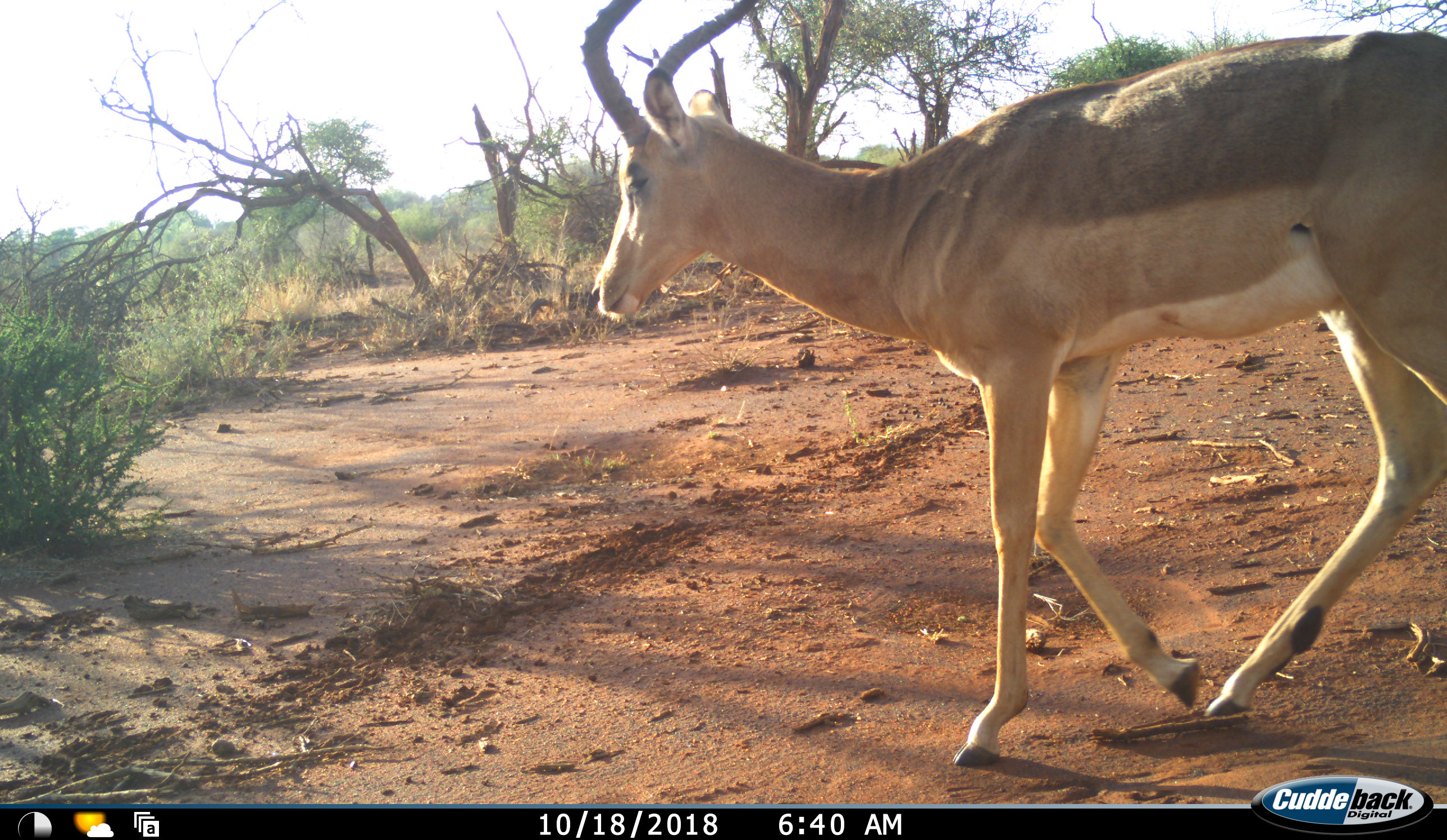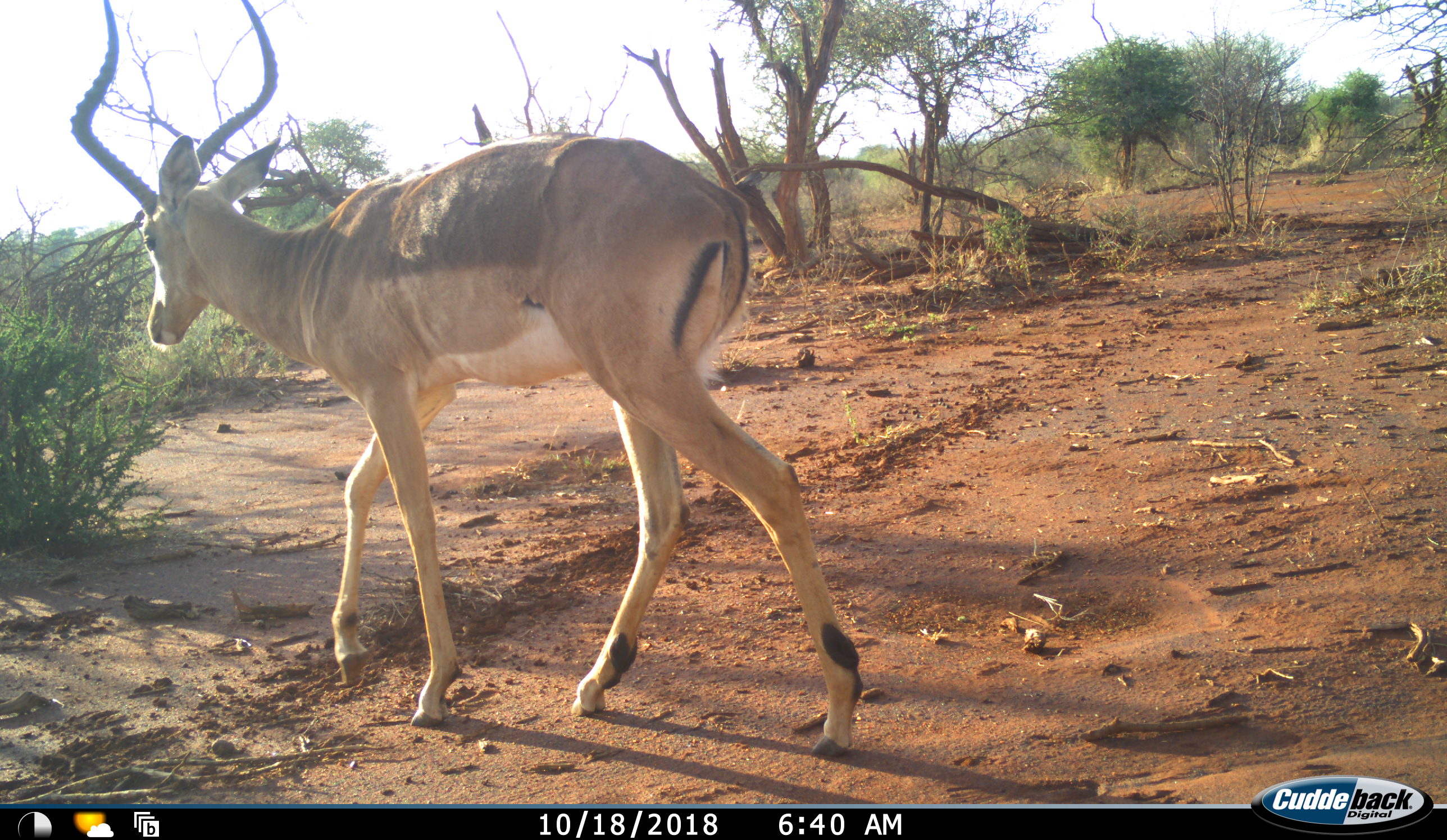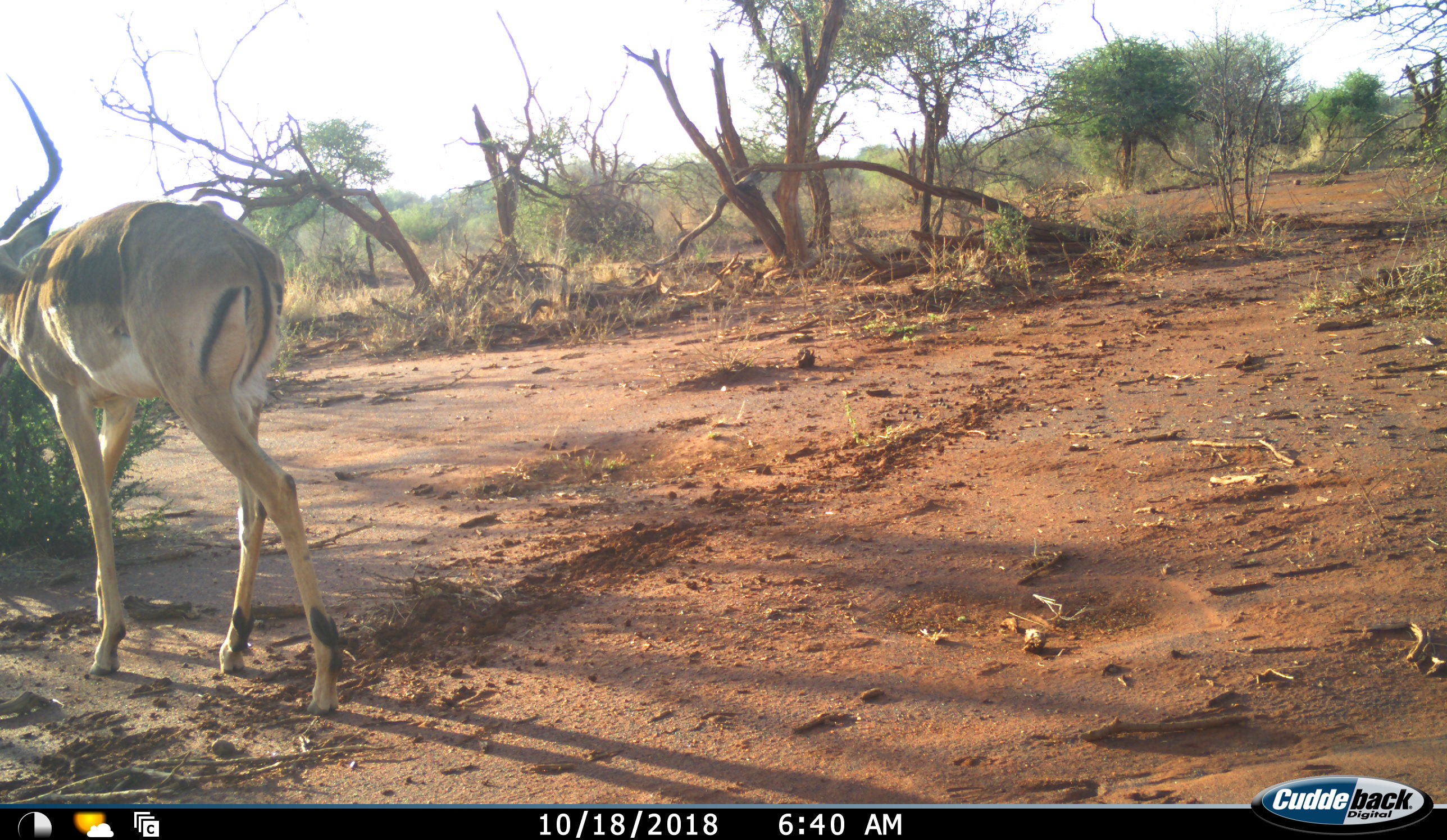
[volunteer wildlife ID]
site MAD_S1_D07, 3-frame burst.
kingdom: Animalia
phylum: Chordata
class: Mammalia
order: Artiodactyla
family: Bovidae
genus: Aepyceros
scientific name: Aepyceros melampus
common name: impala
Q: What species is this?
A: Impala (Aepyceros melampus).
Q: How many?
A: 1.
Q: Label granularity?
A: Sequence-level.